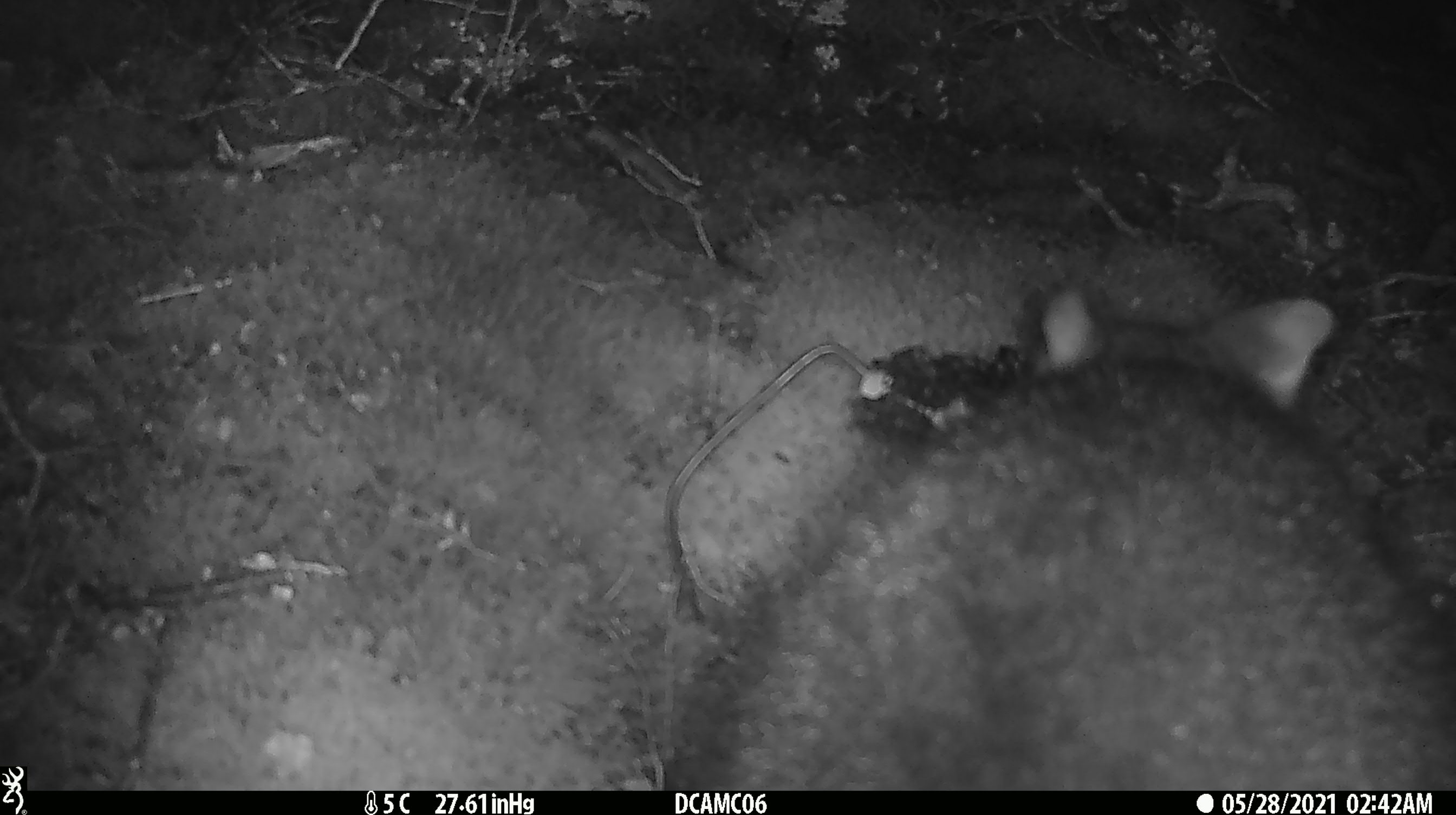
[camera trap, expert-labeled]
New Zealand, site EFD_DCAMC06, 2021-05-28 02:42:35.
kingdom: Animalia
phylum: Chordata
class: Mammalia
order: Diprotodontia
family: Phalangeridae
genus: Trichosurus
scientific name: Trichosurus vulpecula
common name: common brushtail possum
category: possum